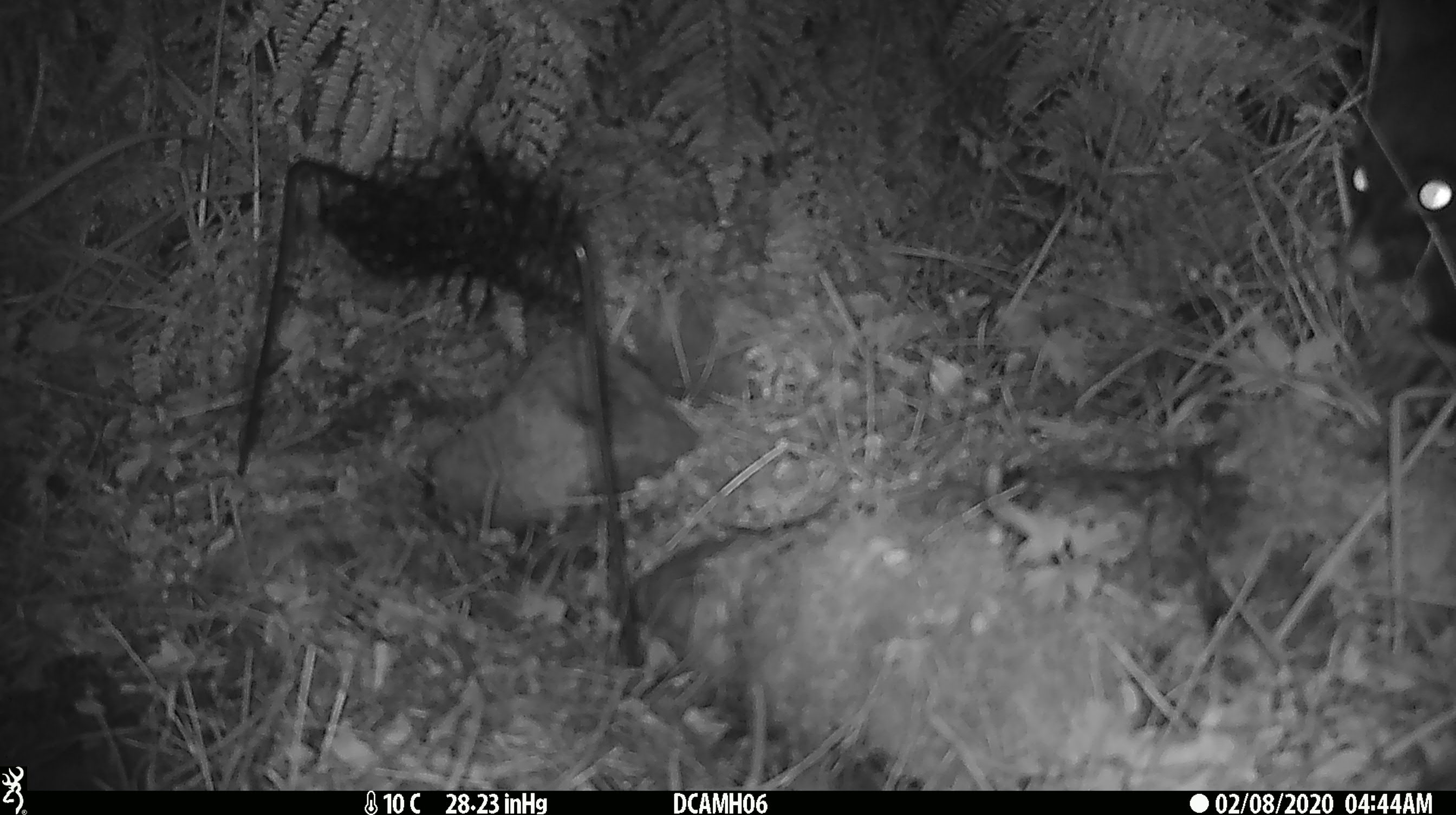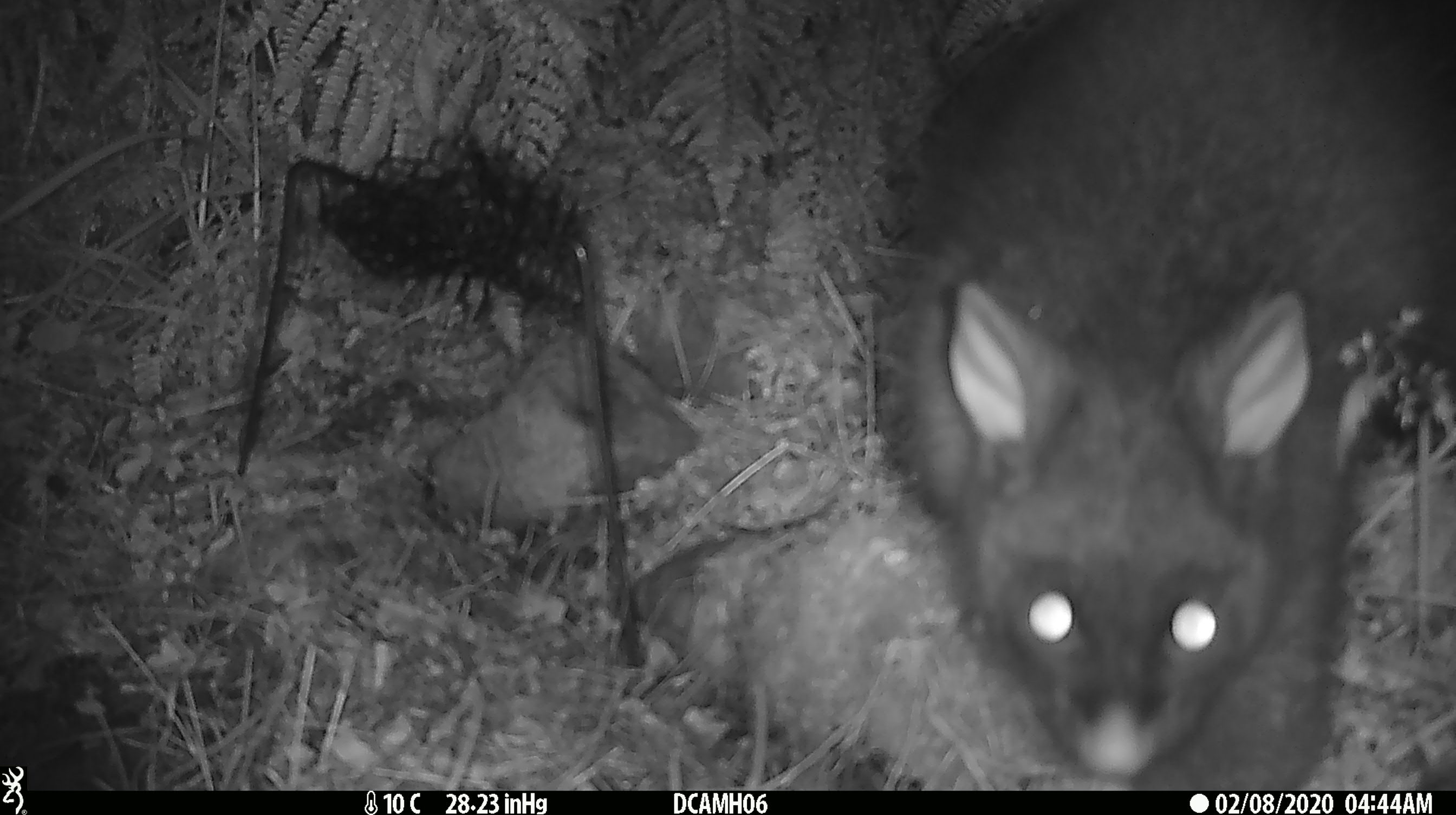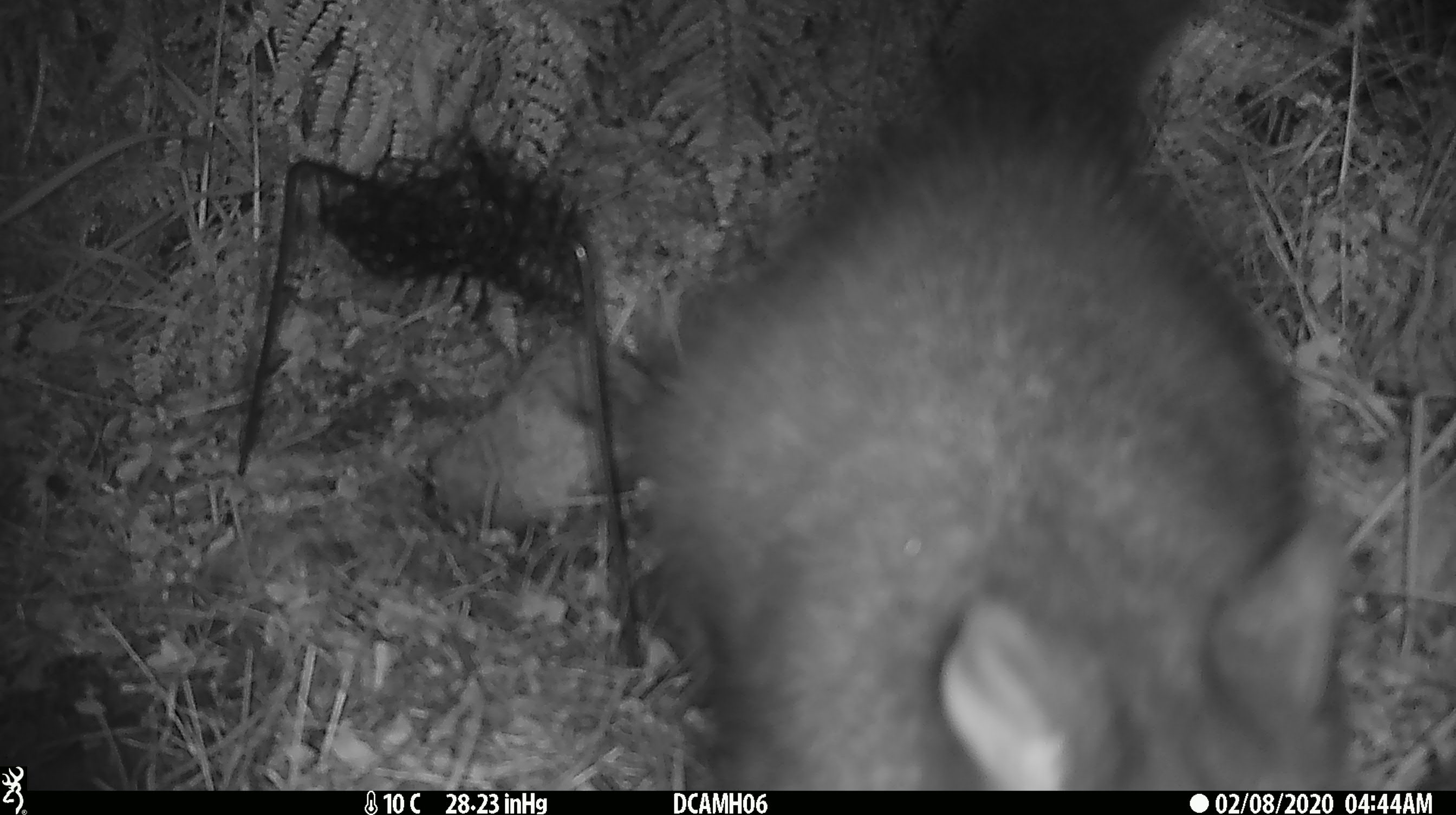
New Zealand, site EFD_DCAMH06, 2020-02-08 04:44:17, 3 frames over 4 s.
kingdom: Animalia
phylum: Chordata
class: Mammalia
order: Diprotodontia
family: Phalangeridae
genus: Trichosurus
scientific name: Trichosurus vulpecula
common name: common brushtail possum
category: possum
Possum (common brushtail possum) (Trichosurus vulpecula).